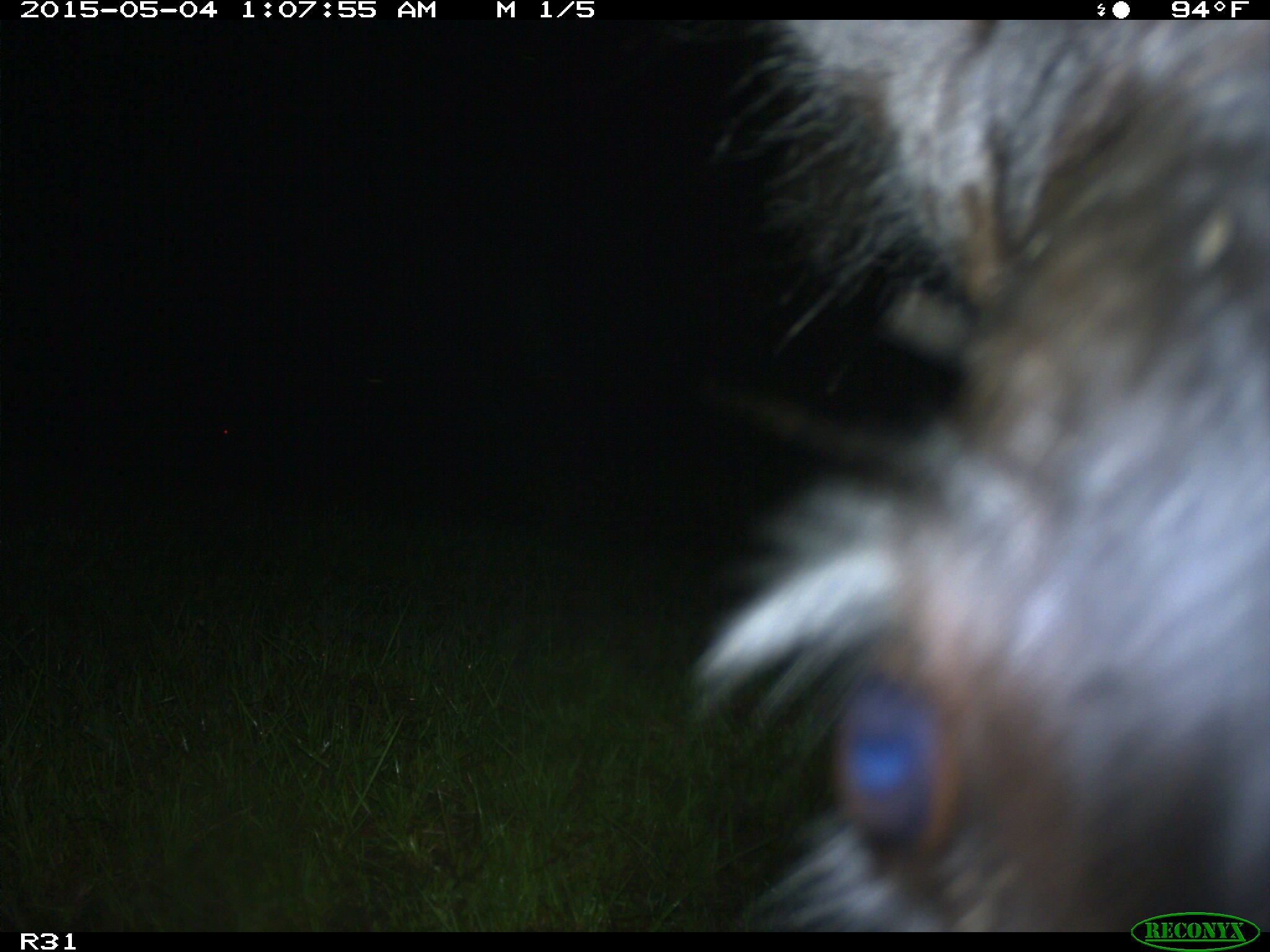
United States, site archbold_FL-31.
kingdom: Animalia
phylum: Chordata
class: Mammalia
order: Artiodactyla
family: Bovidae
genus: Bos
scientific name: Bos taurus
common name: domestic cow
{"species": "Bos taurus (domestic cow)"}